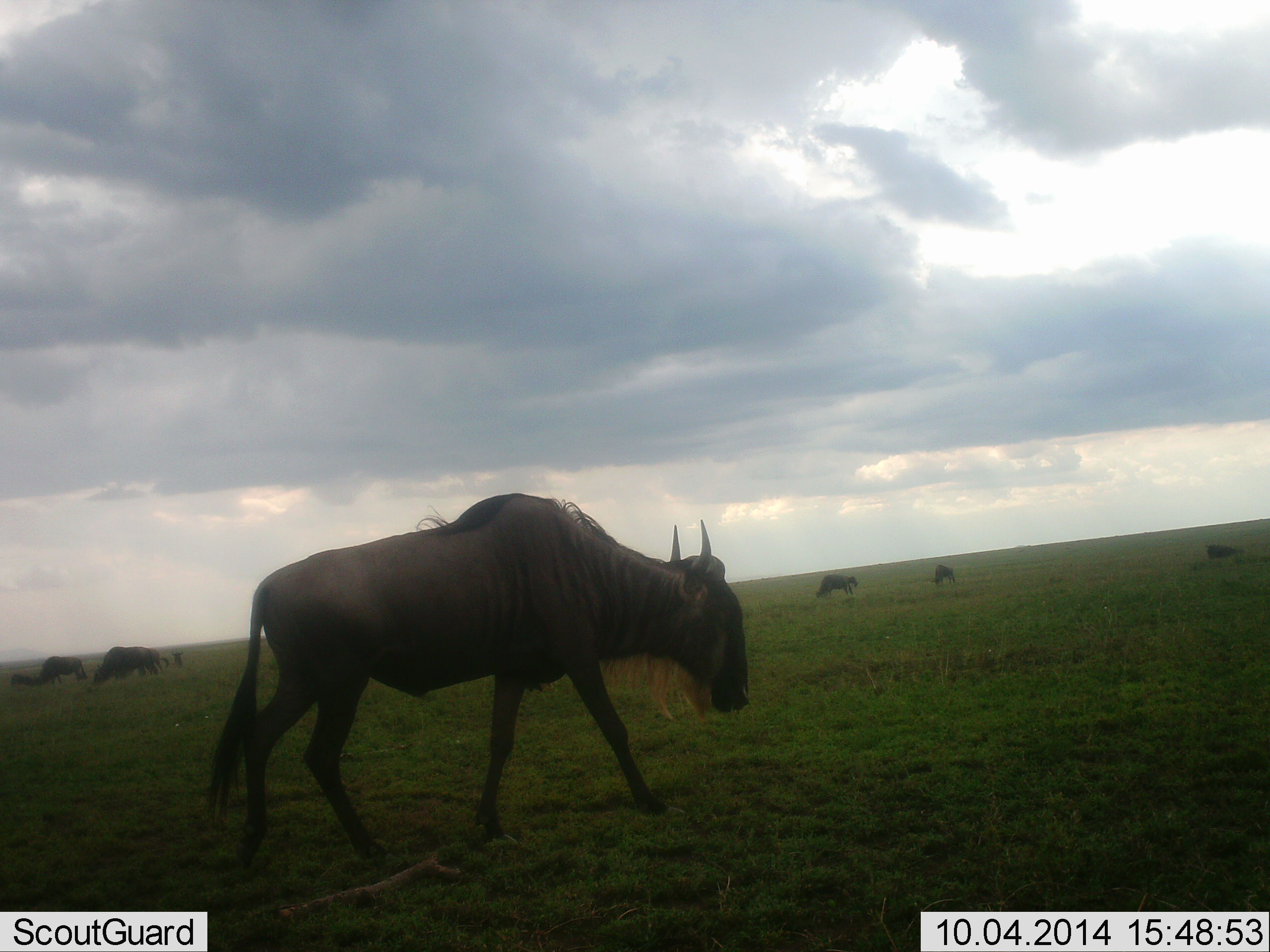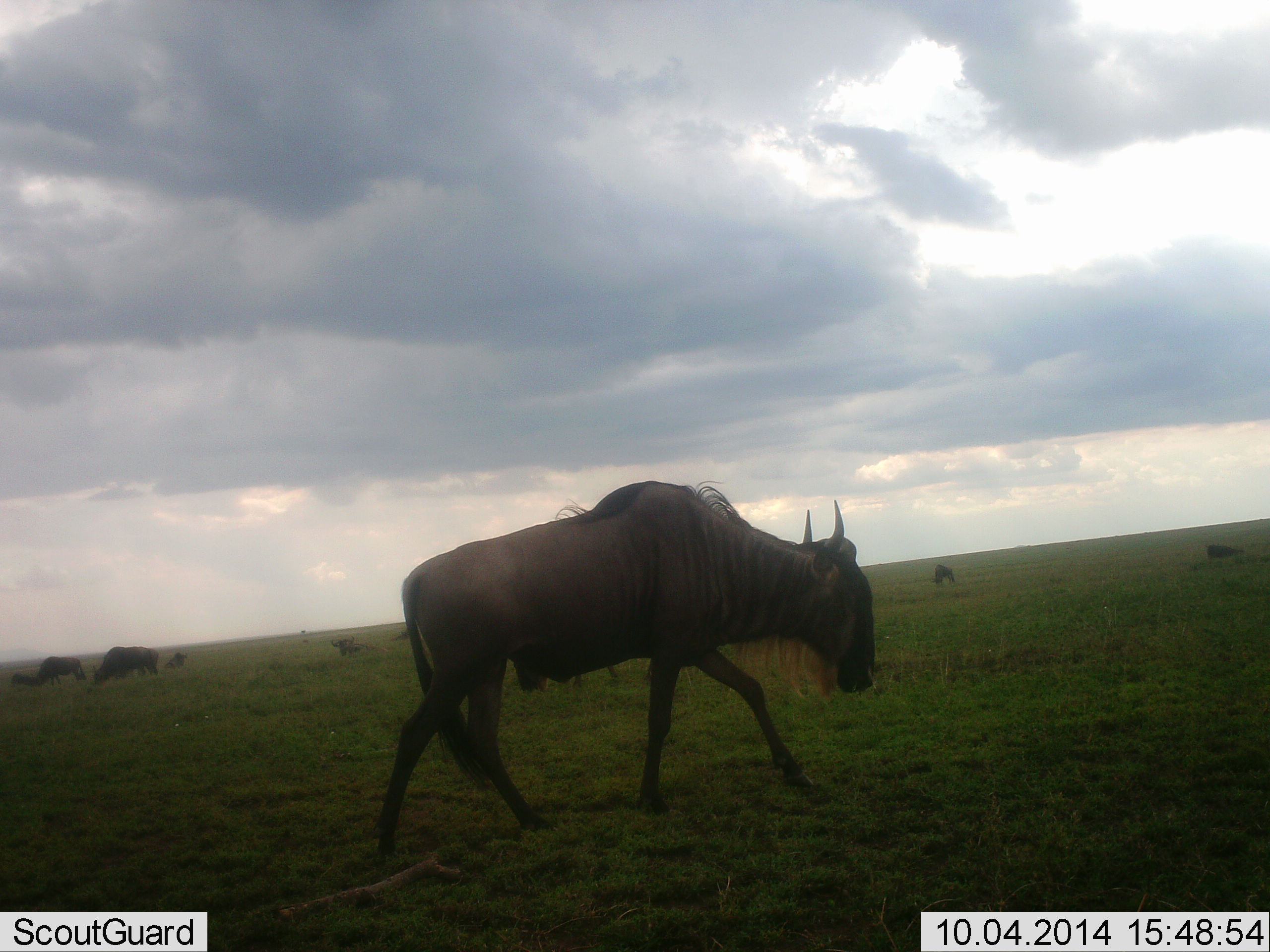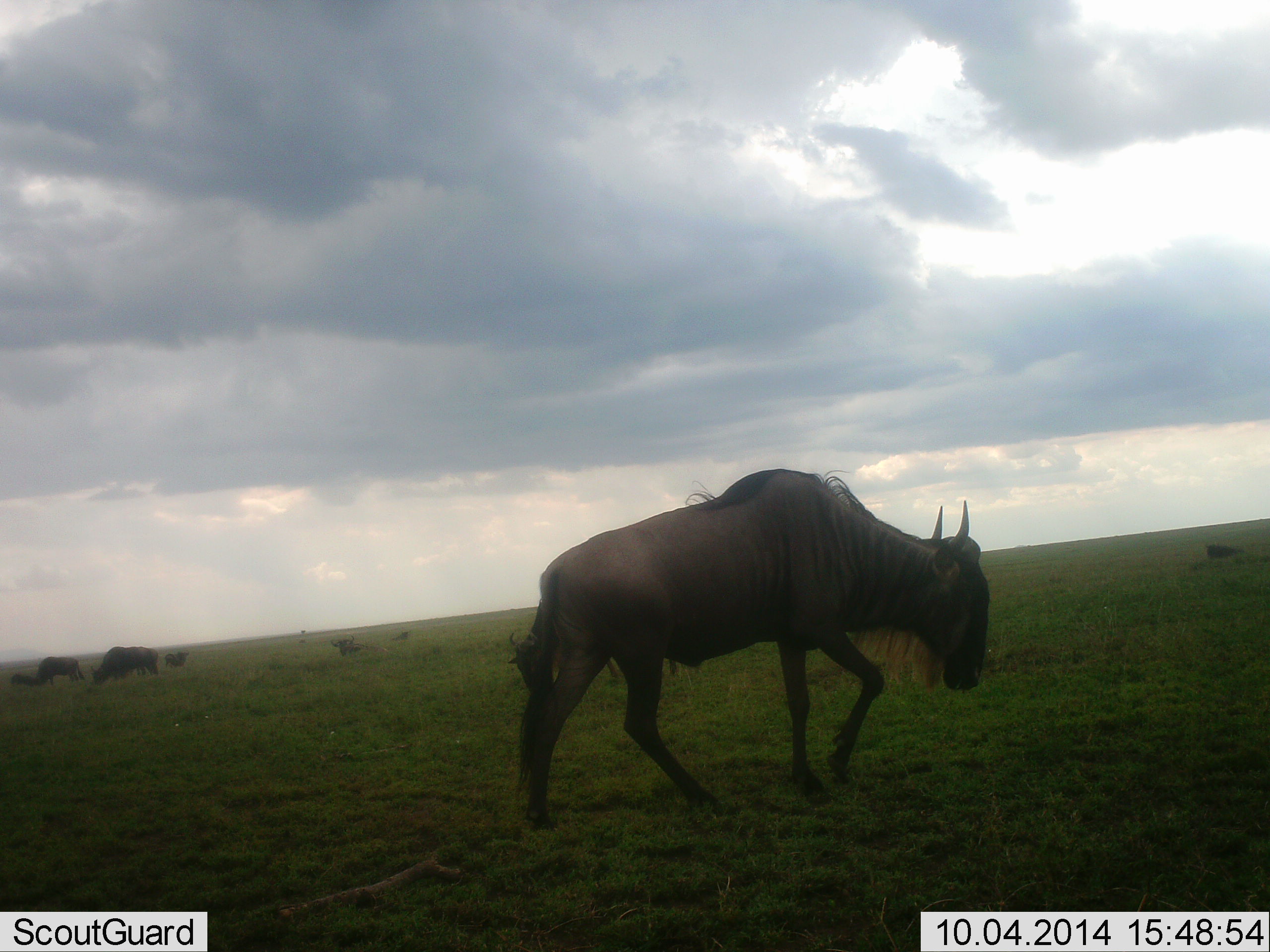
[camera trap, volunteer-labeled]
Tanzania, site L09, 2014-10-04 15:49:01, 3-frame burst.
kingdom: Animalia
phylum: Chordata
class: Mammalia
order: Artiodactyla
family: Bovidae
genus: Connochaetes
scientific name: Connochaetes taurinus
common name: blue wildebeest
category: wildebeest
Wildebeest (blue wildebeest) (Connochaetes taurinus), count 8. Behavior (volunteer vote fractions): standing 10%, resting 20%, moving 100%, interacting 0%. Young present (vote fraction): 0%. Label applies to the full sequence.